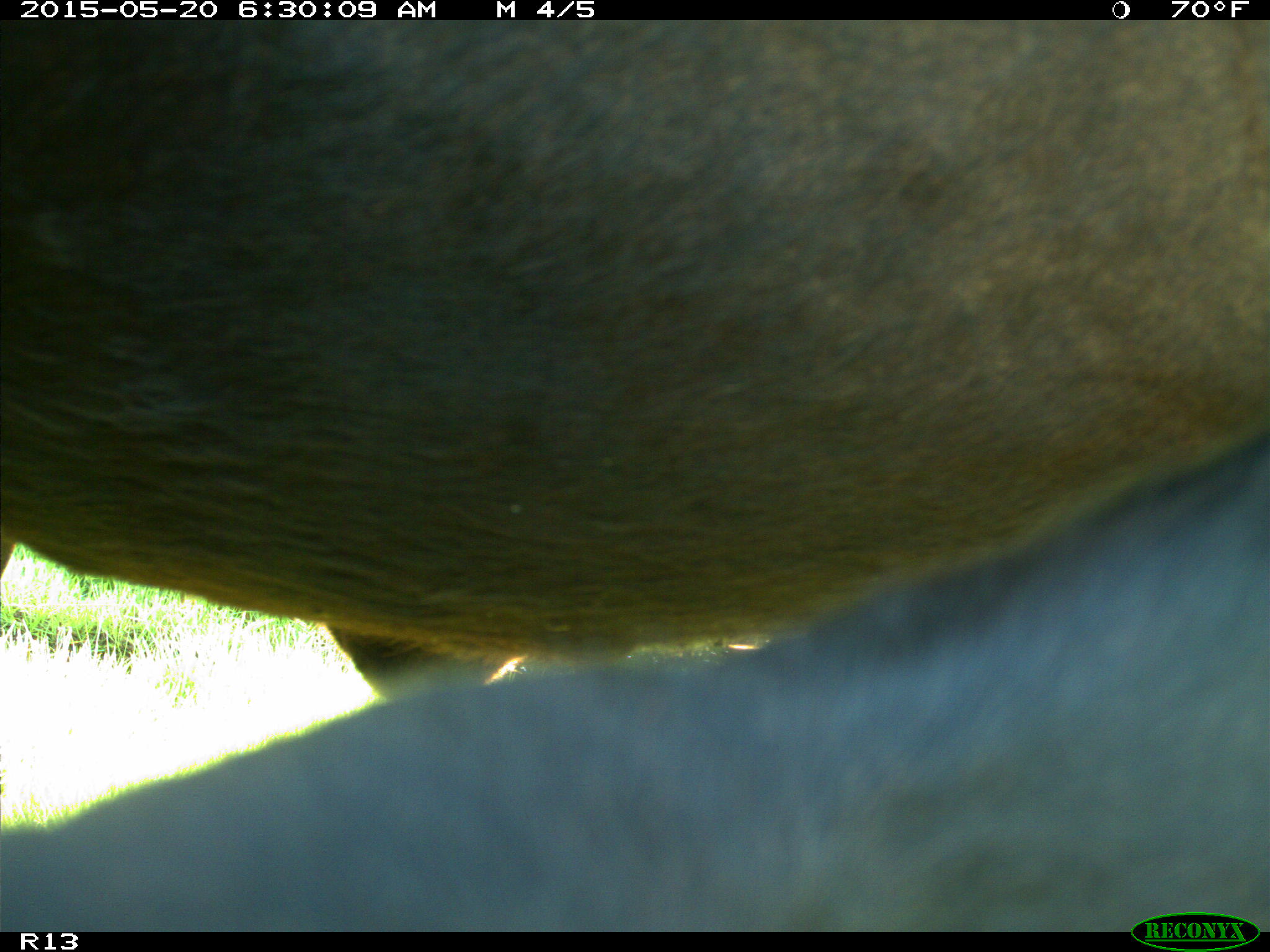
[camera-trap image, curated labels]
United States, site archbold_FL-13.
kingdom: Animalia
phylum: Chordata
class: Mammalia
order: Artiodactyla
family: Bovidae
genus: Bos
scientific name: Bos taurus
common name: domestic cow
Bos taurus (domestic cow).